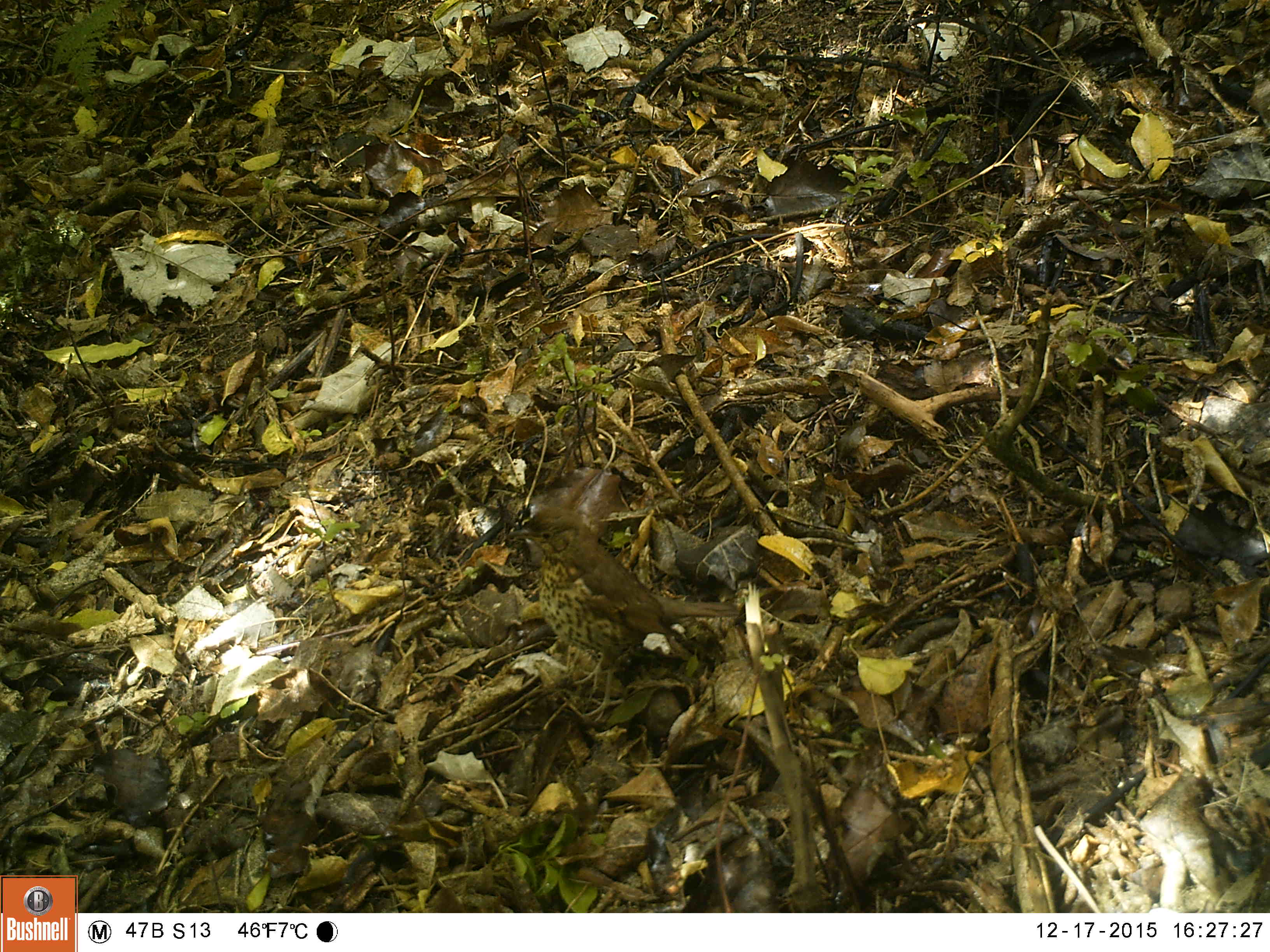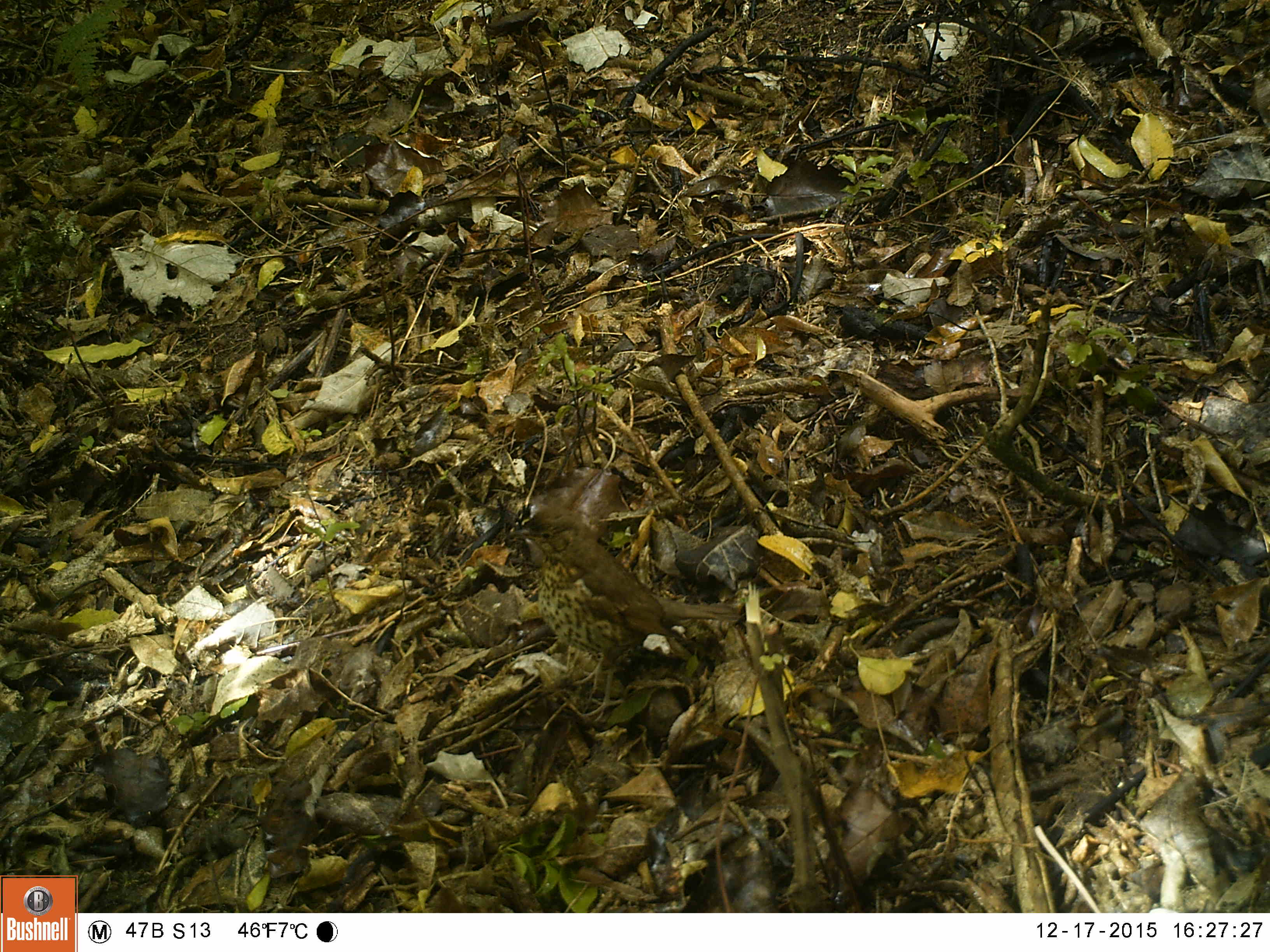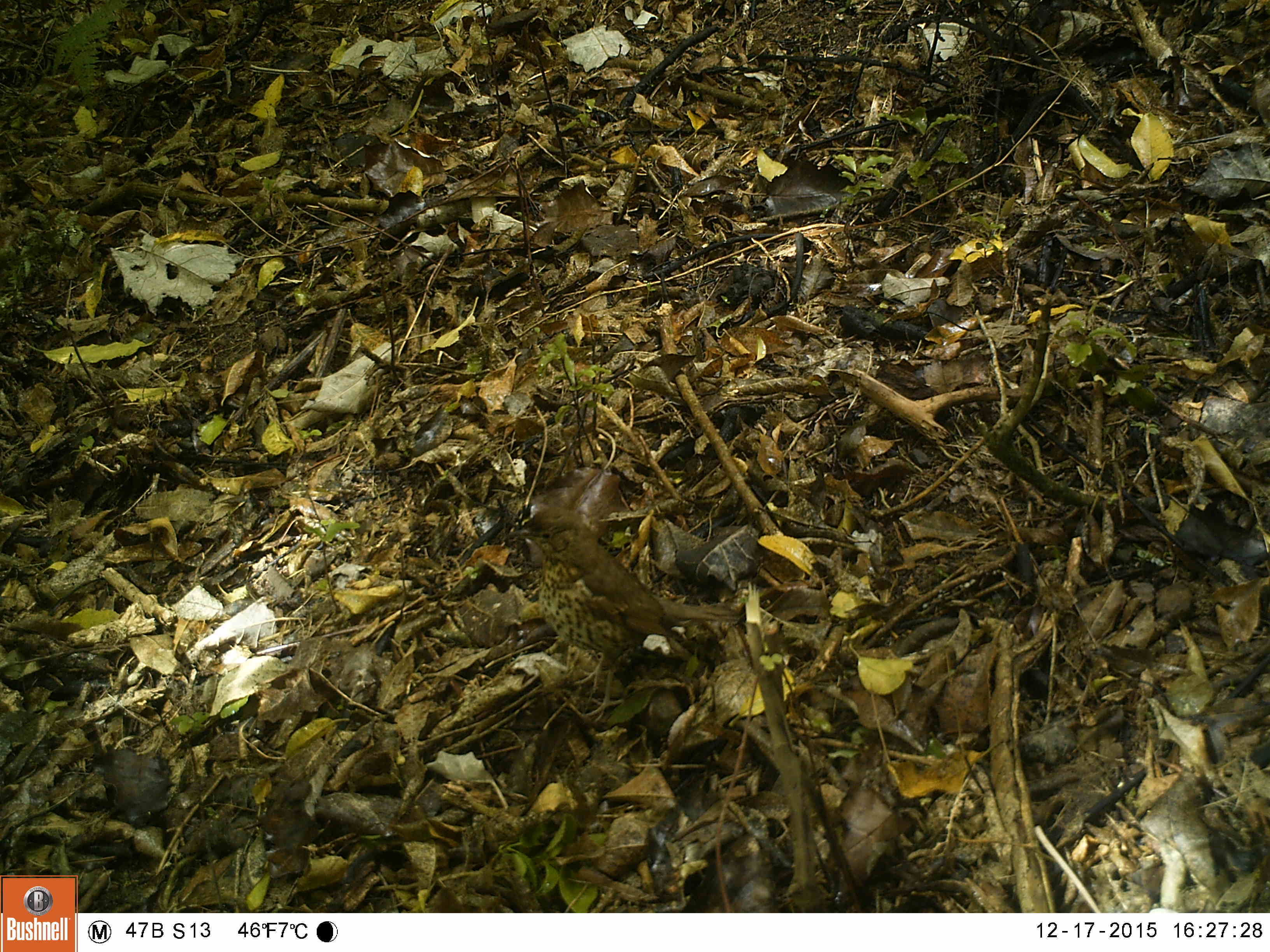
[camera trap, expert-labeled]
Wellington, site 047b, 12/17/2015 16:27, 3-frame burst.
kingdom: Animalia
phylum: Chordata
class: Aves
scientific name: Aves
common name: bird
Bird (Aves).